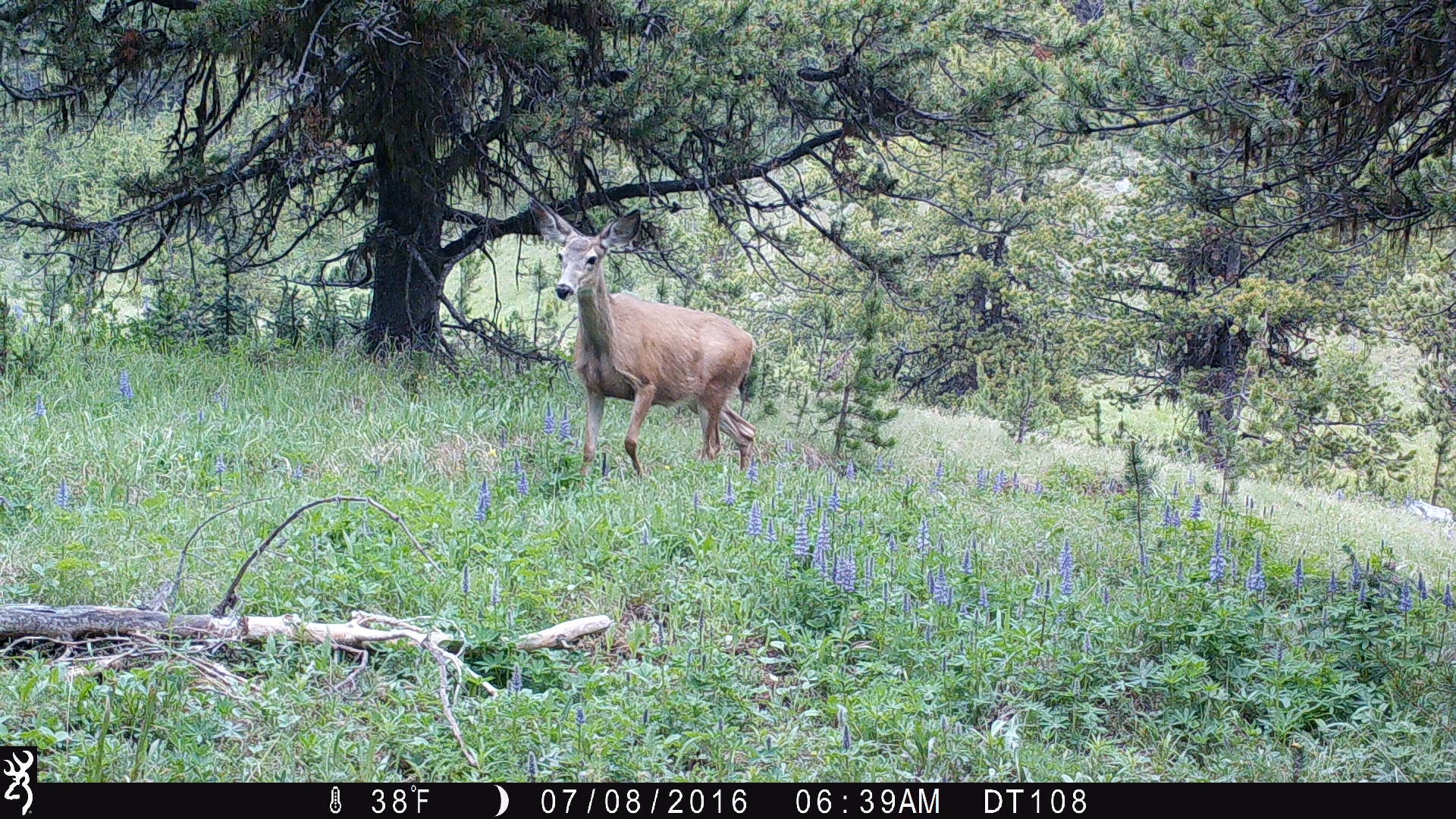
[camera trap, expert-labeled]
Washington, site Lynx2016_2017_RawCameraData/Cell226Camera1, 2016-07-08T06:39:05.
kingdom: Animalia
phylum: Chordata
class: Mammalia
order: Artiodactyla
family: Cervidae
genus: Odocoileus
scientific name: Odocoileus hemionus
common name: mule deer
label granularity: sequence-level